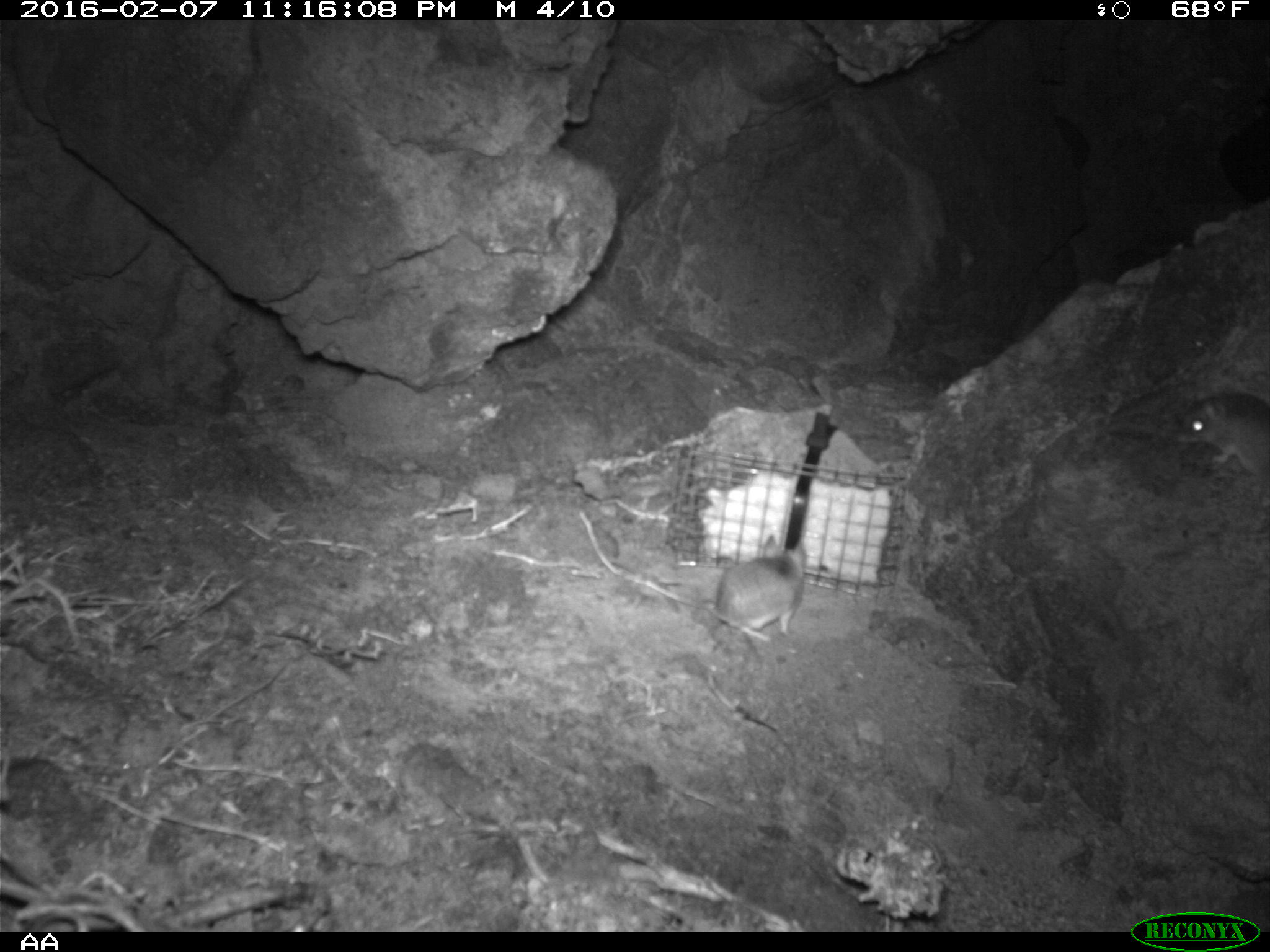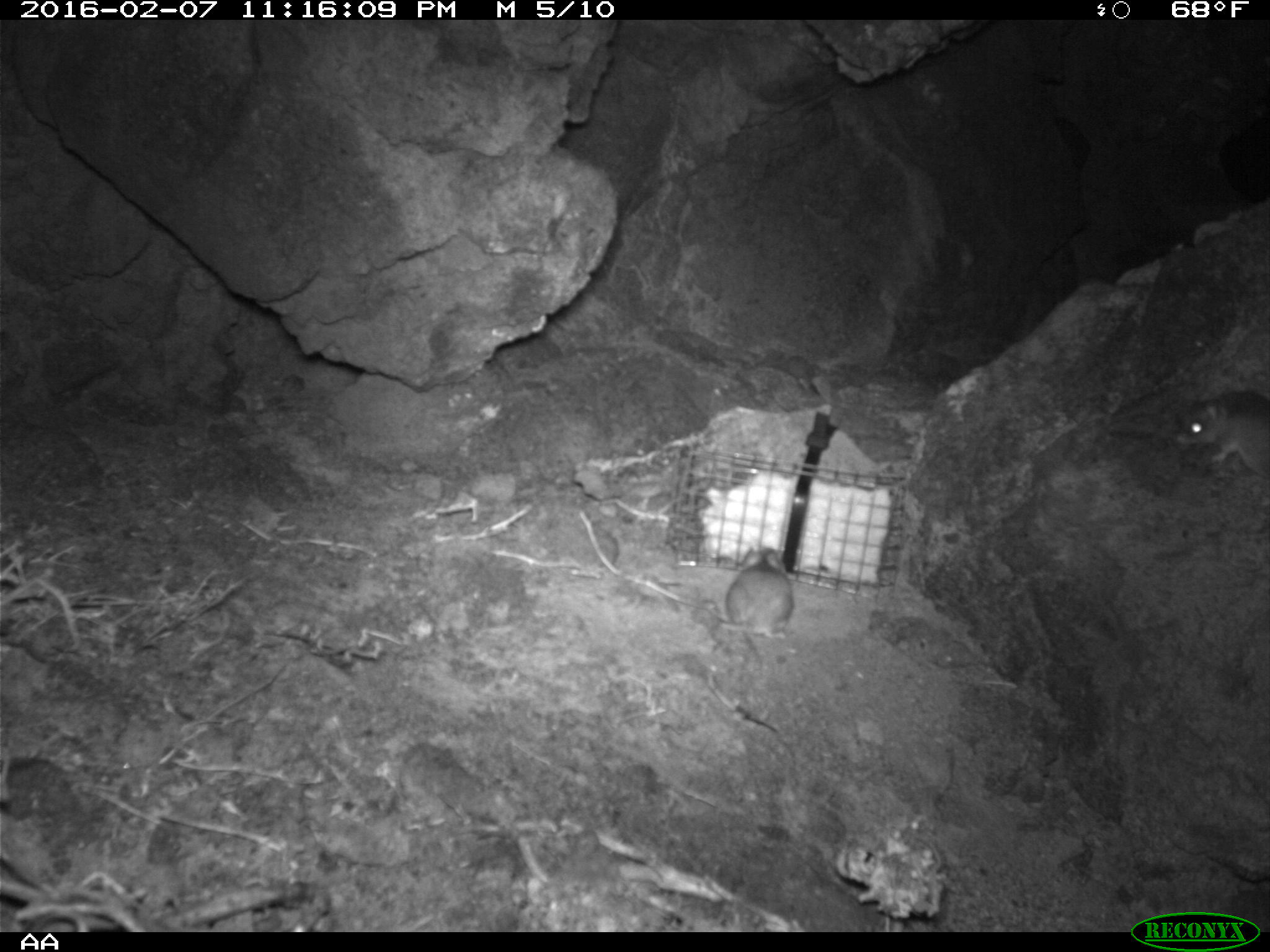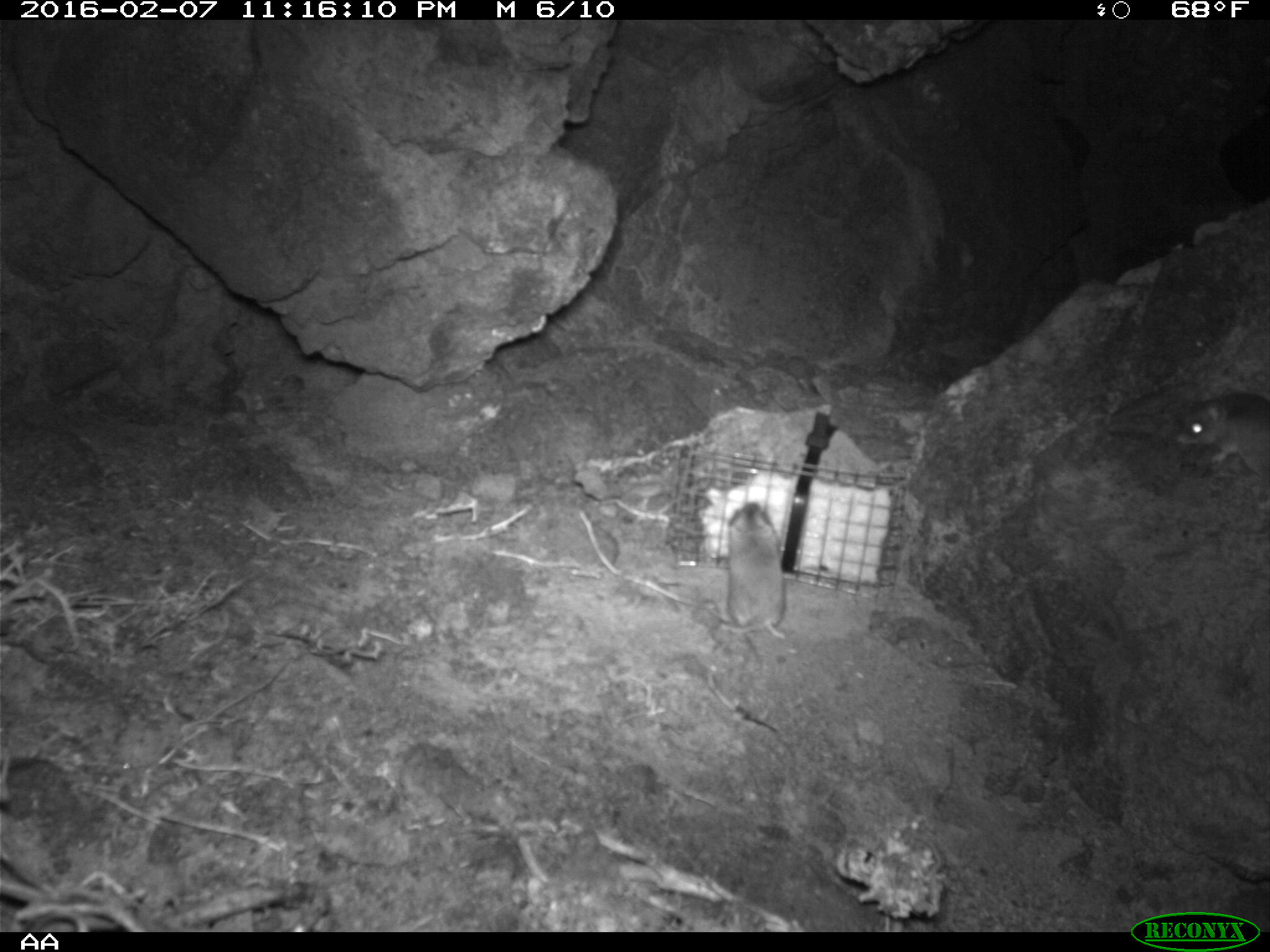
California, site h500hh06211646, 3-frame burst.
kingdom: Animalia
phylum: Chordata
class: Mammalia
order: Rodentia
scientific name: Rodentia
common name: rodent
Rodent (Rodentia).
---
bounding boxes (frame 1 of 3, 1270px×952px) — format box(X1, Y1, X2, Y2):
rodent: box(712, 534, 807, 654); box(1175, 384, 1269, 479)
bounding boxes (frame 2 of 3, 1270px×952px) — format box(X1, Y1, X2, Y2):
rodent: box(724, 546, 793, 672); box(1175, 392, 1269, 480)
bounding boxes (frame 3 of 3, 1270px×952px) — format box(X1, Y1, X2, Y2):
rodent: box(713, 501, 792, 643); box(1174, 389, 1269, 480)